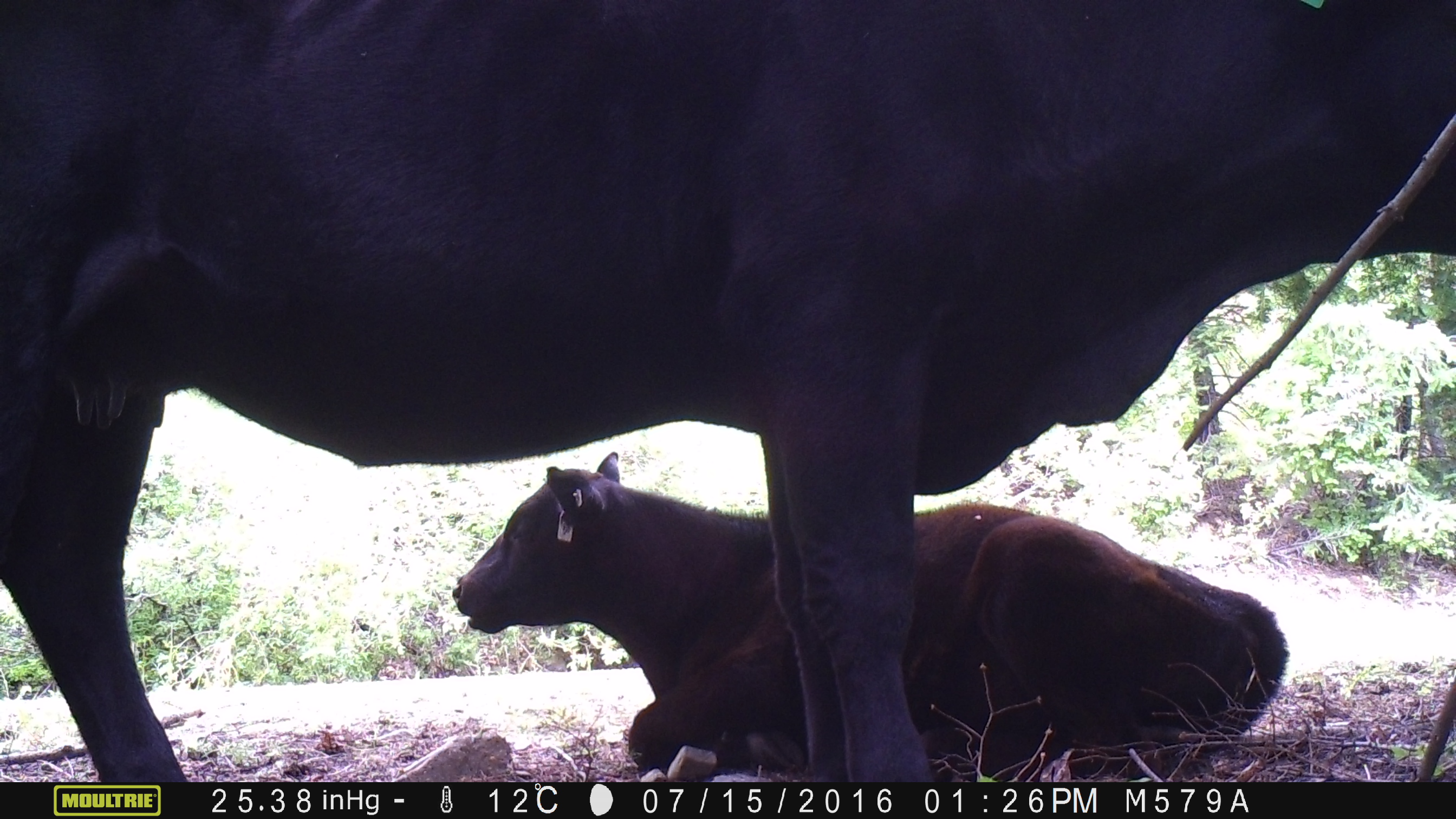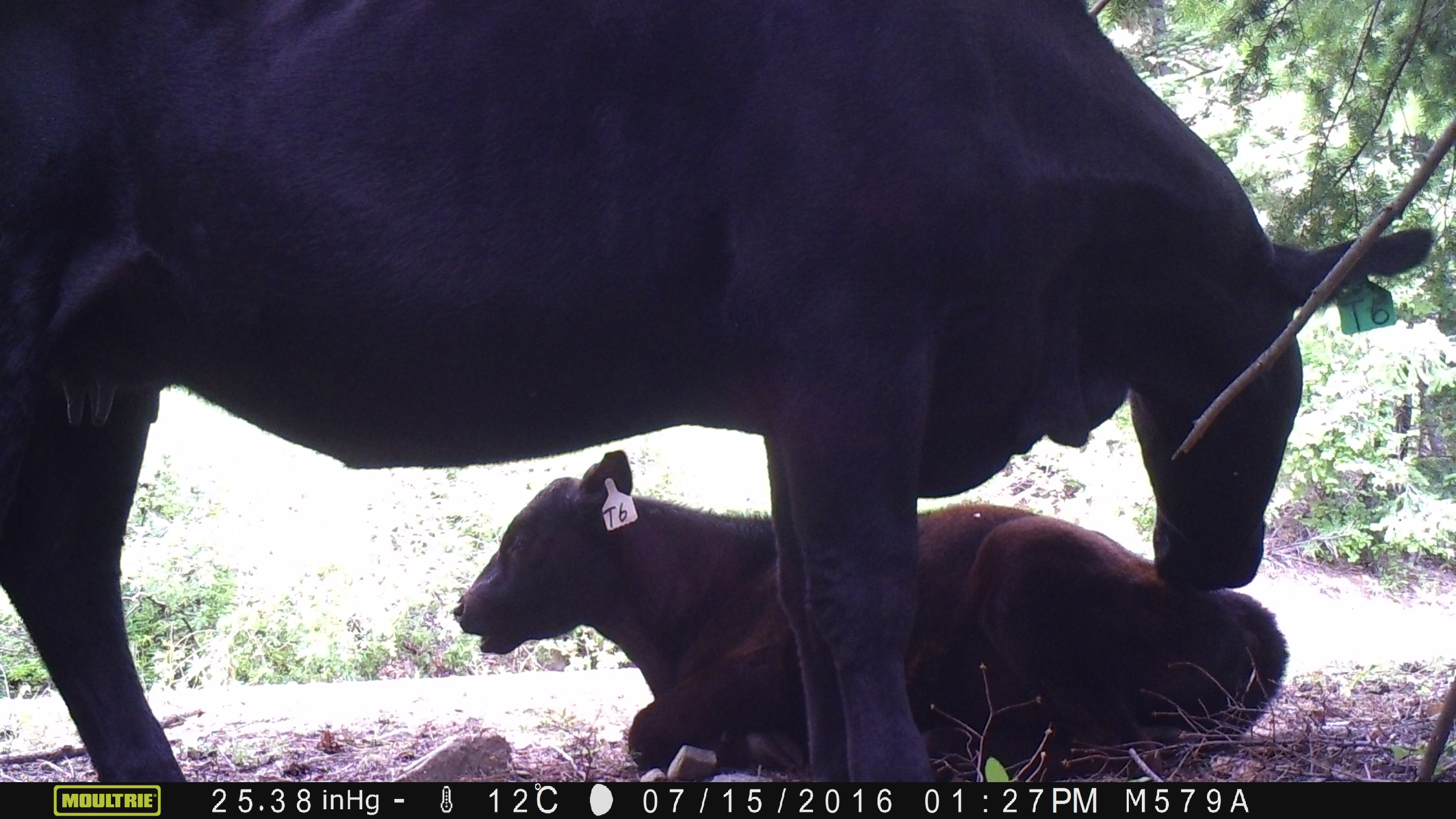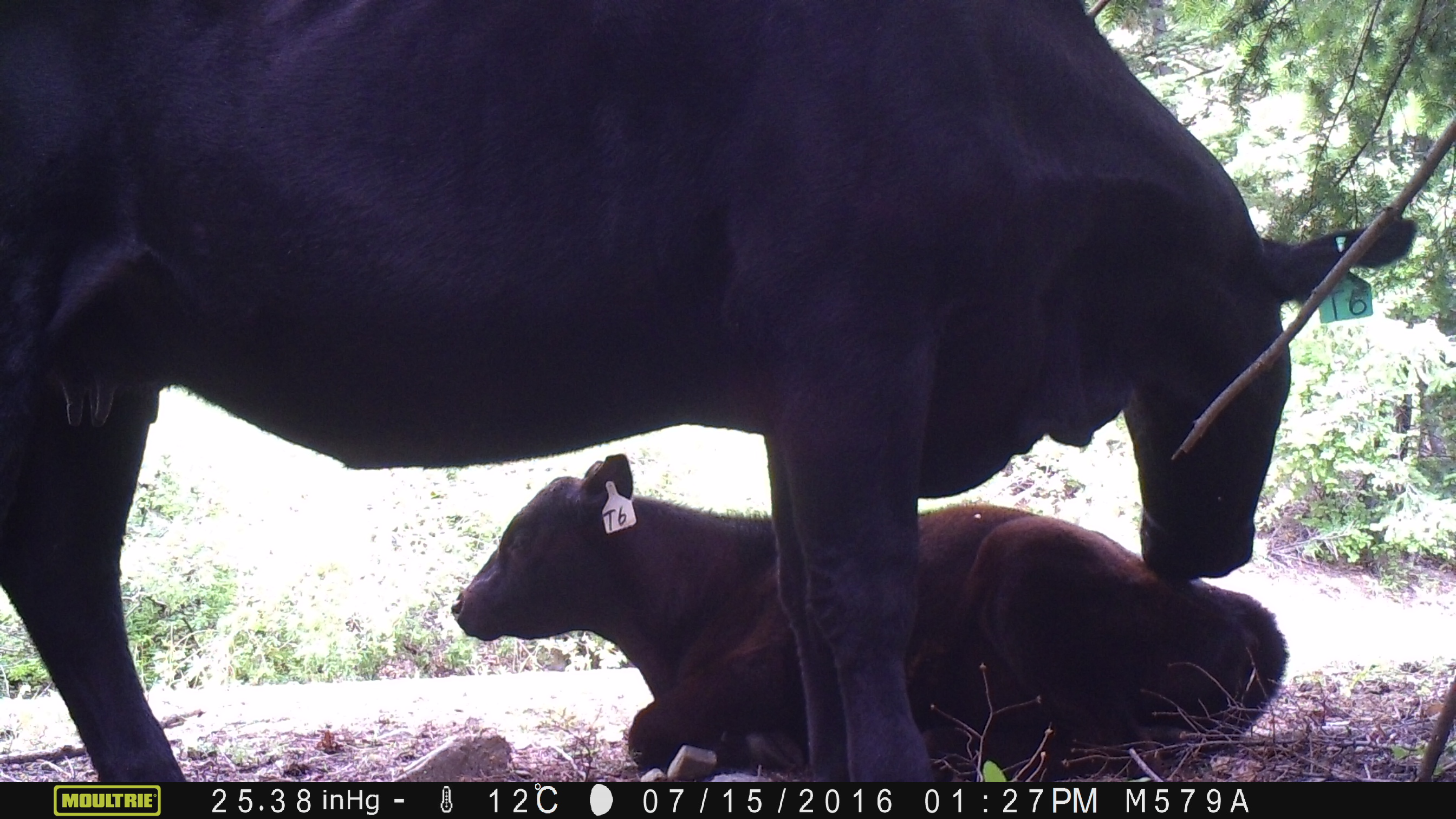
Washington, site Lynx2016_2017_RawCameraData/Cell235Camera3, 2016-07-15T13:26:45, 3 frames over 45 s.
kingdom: Animalia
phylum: Chordata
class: Mammalia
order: Artiodactyla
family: Bovidae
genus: Bos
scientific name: Bos taurus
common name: domestic cattle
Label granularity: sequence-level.